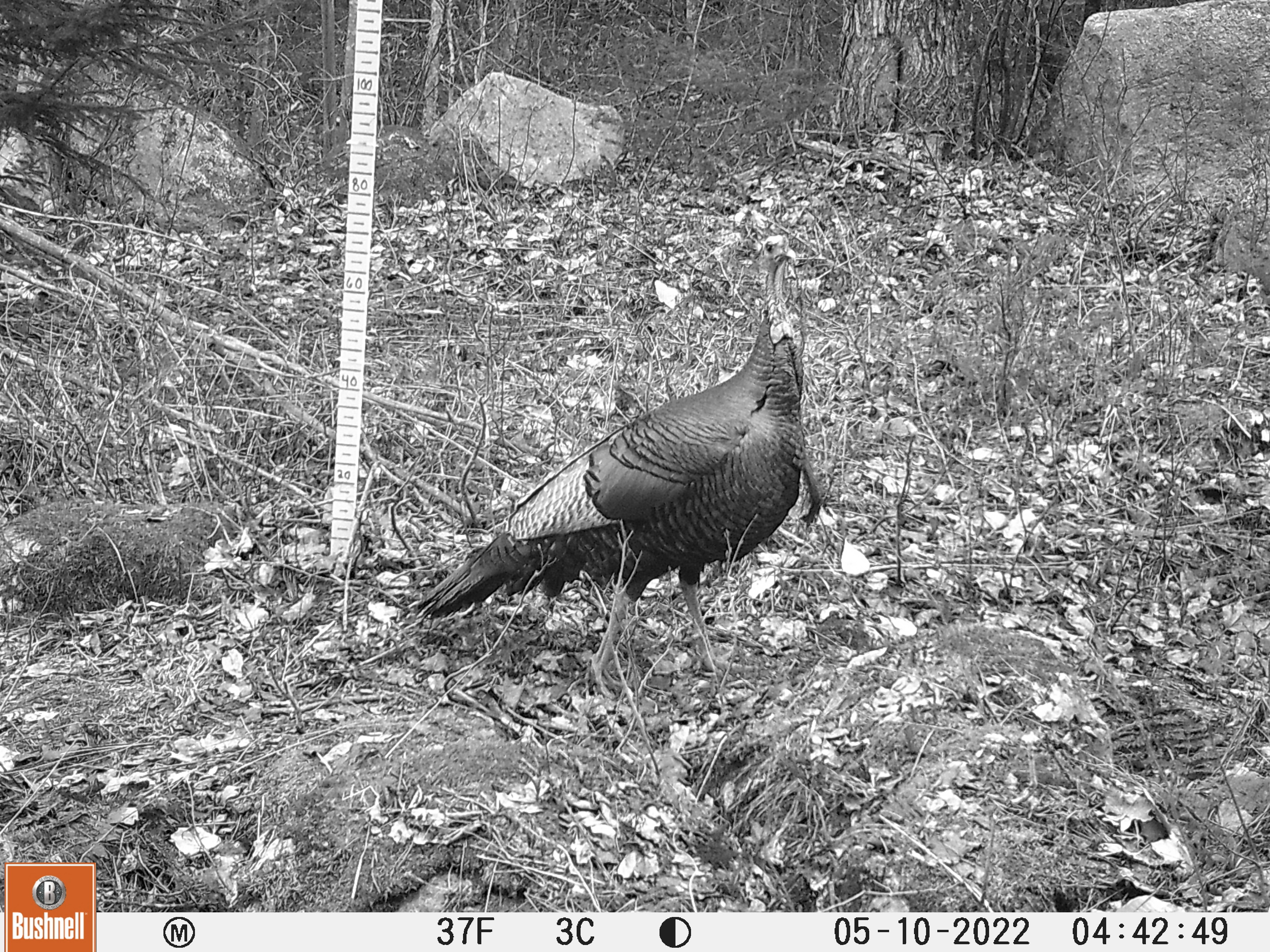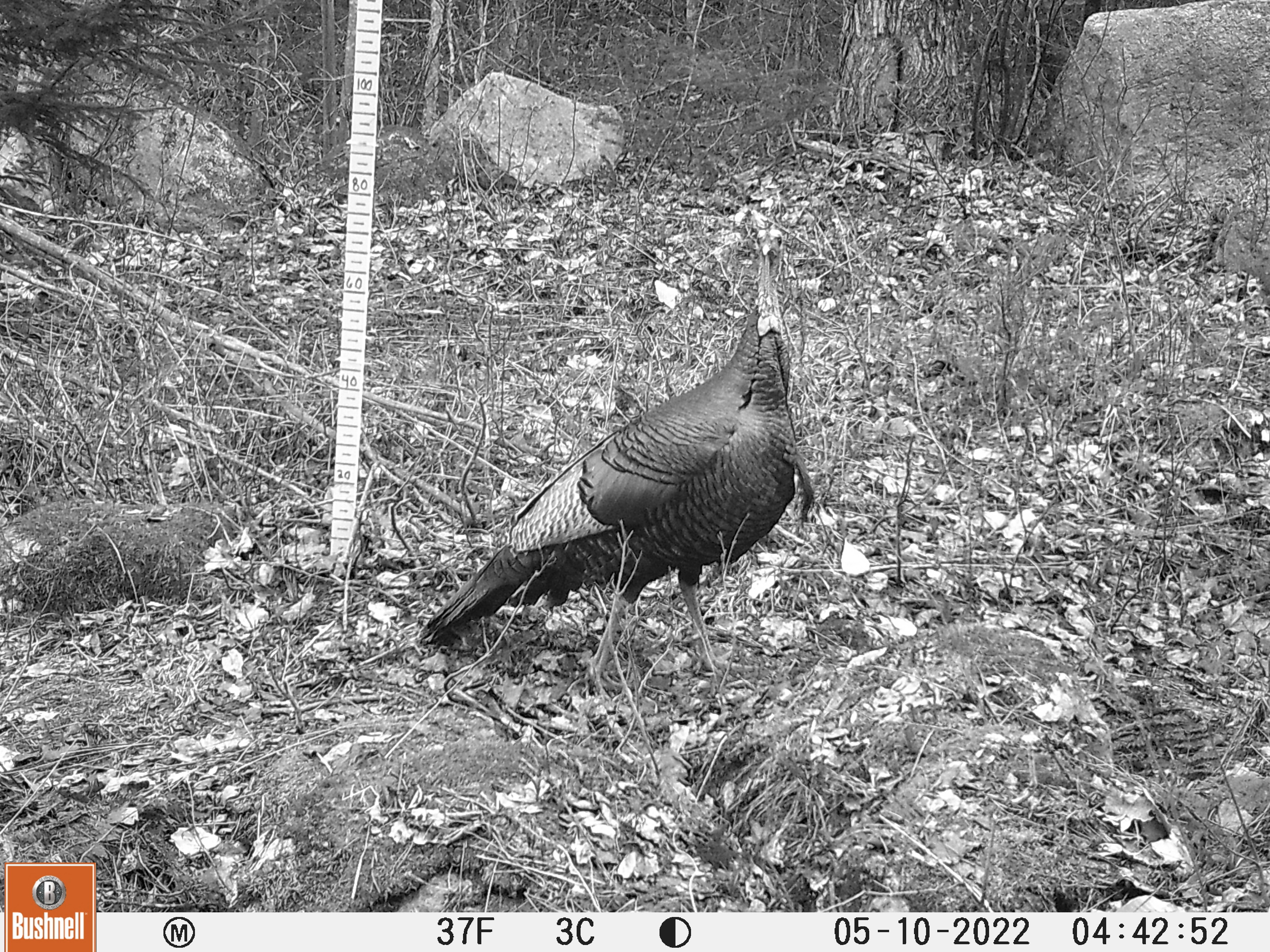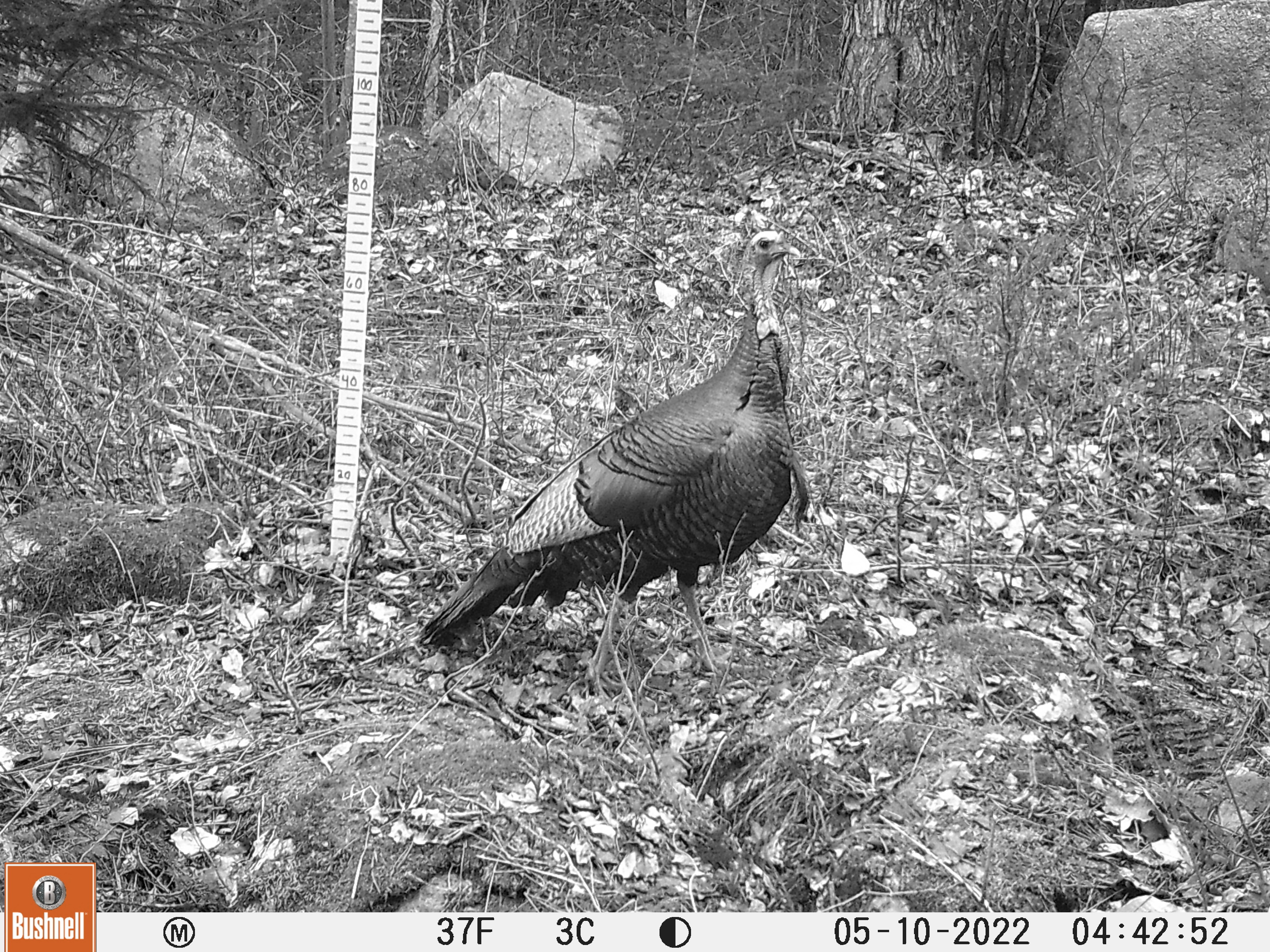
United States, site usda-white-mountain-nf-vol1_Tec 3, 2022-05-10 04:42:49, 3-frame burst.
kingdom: Animalia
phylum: Chordata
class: Aves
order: Galliformes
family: Phasianidae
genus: Meleagris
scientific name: Meleagris gallopavo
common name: wild turkey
Wild turkey (Meleagris gallopavo).